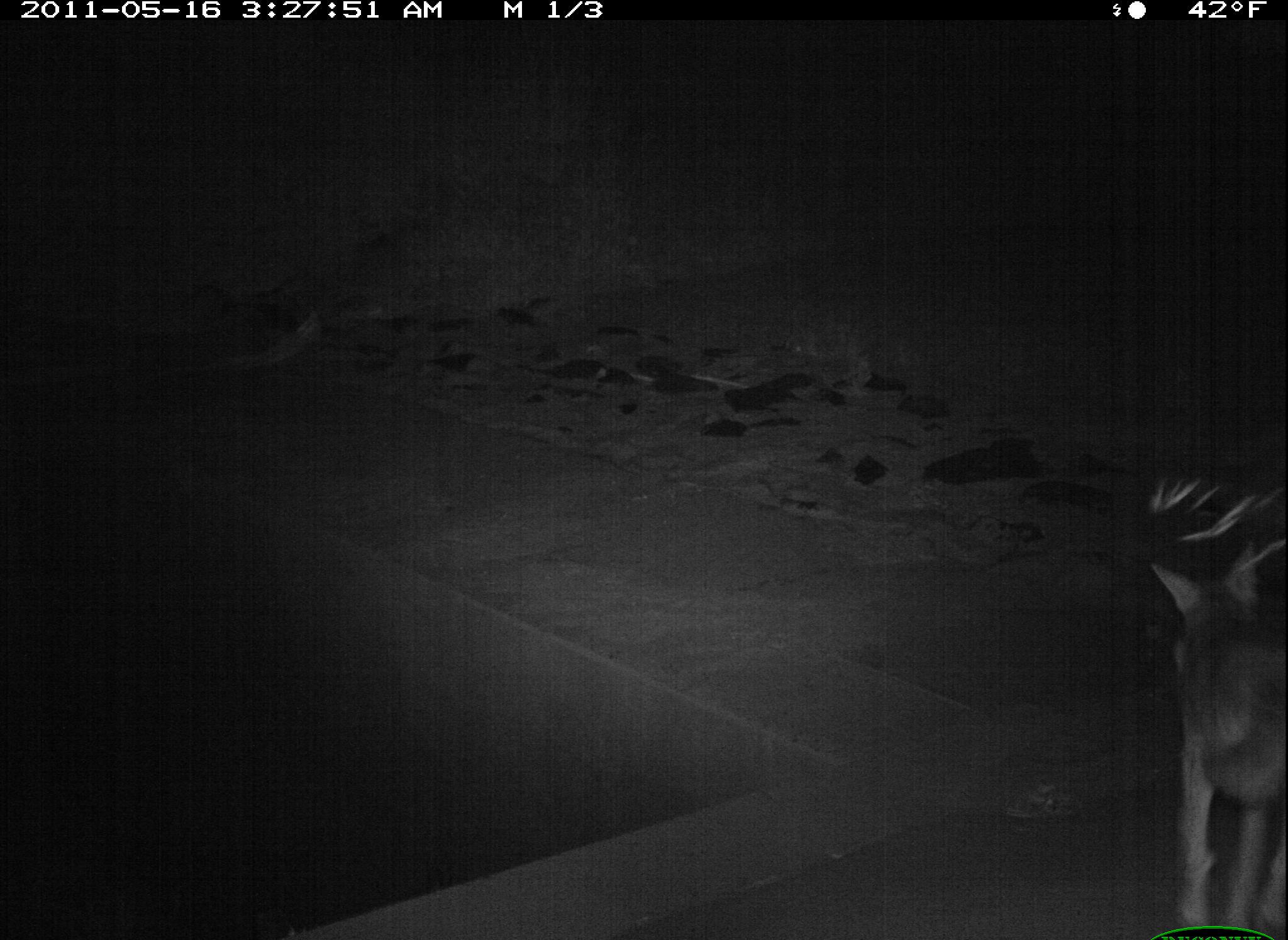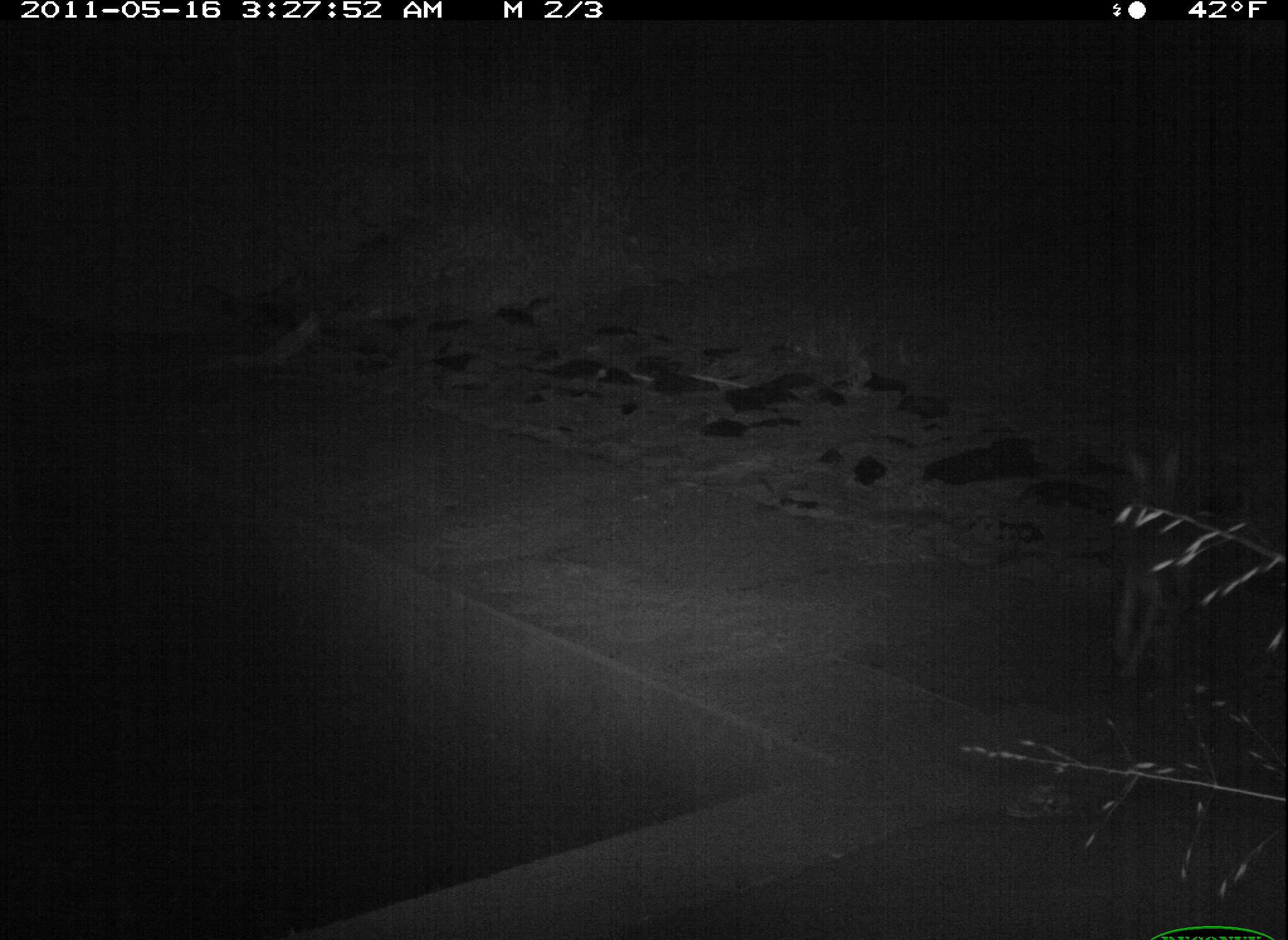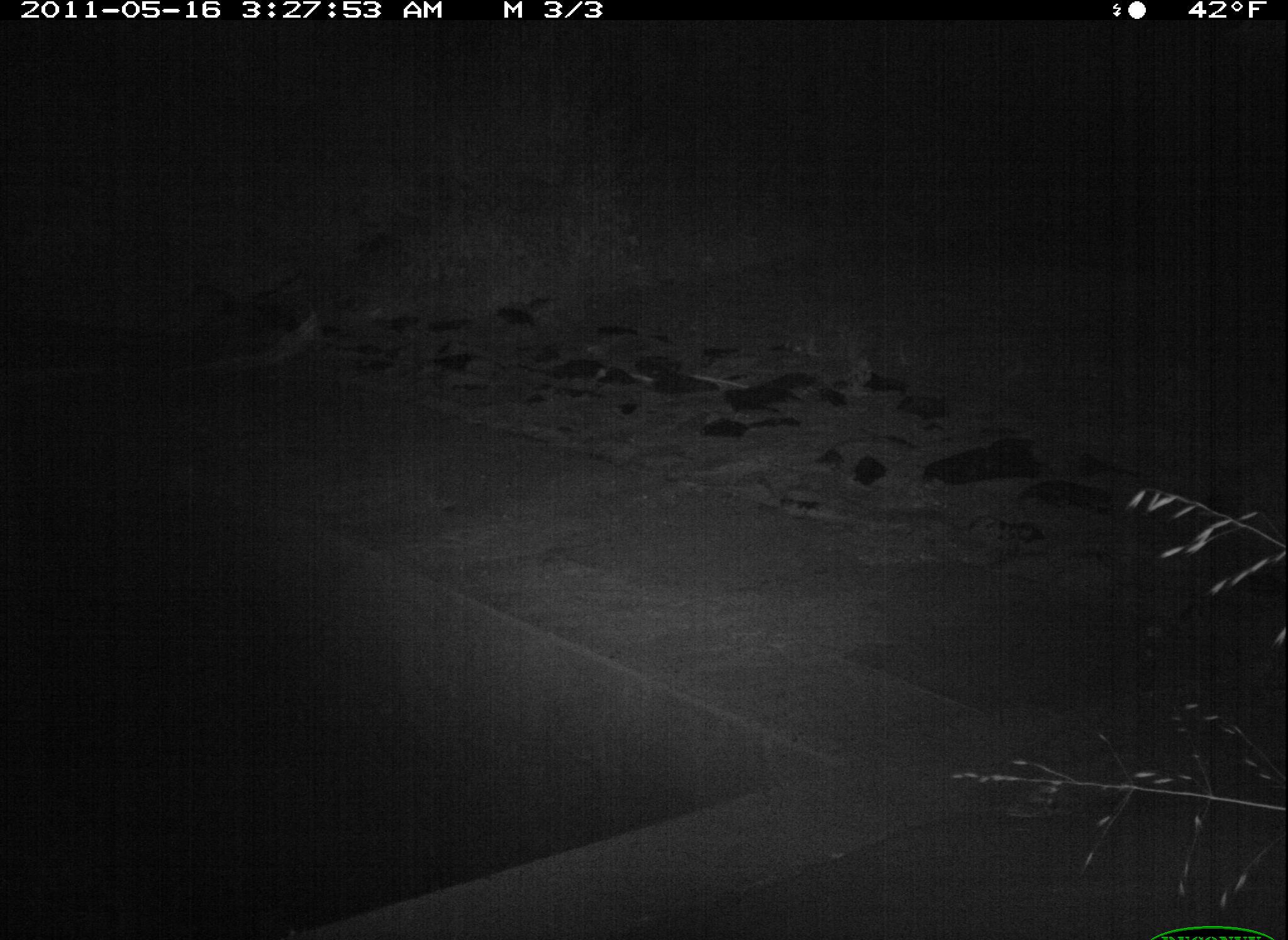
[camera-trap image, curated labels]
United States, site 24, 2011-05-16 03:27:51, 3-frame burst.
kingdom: Animalia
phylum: Chordata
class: Mammalia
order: Carnivora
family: Canidae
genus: Canis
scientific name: Canis latrans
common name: coyote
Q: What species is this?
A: Coyote (Canis latrans).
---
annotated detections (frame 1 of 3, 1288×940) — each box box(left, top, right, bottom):
coyote: box(1149, 527, 1288, 924)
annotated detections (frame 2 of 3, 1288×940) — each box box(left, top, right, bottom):
coyote: box(1106, 445, 1243, 685)